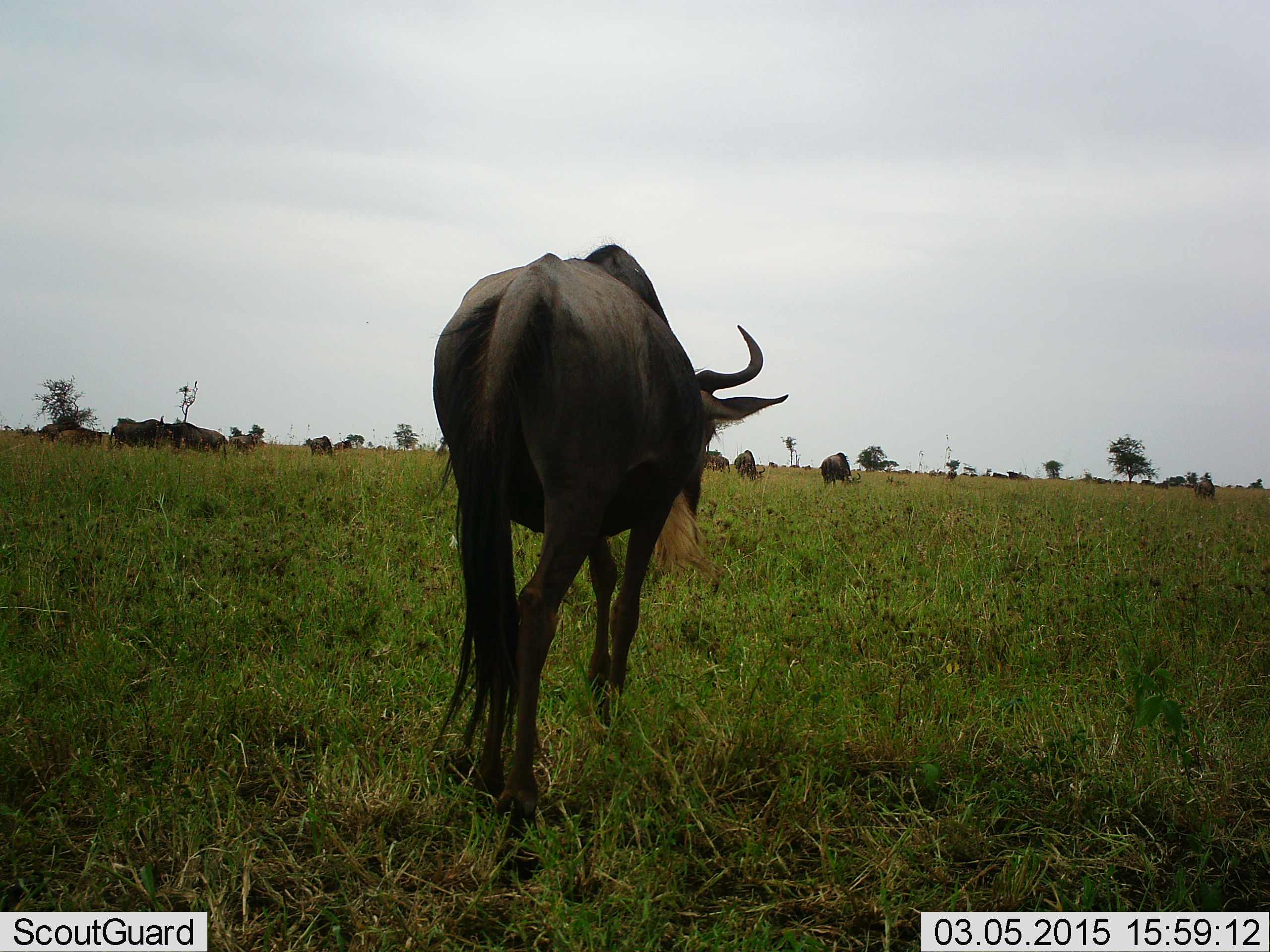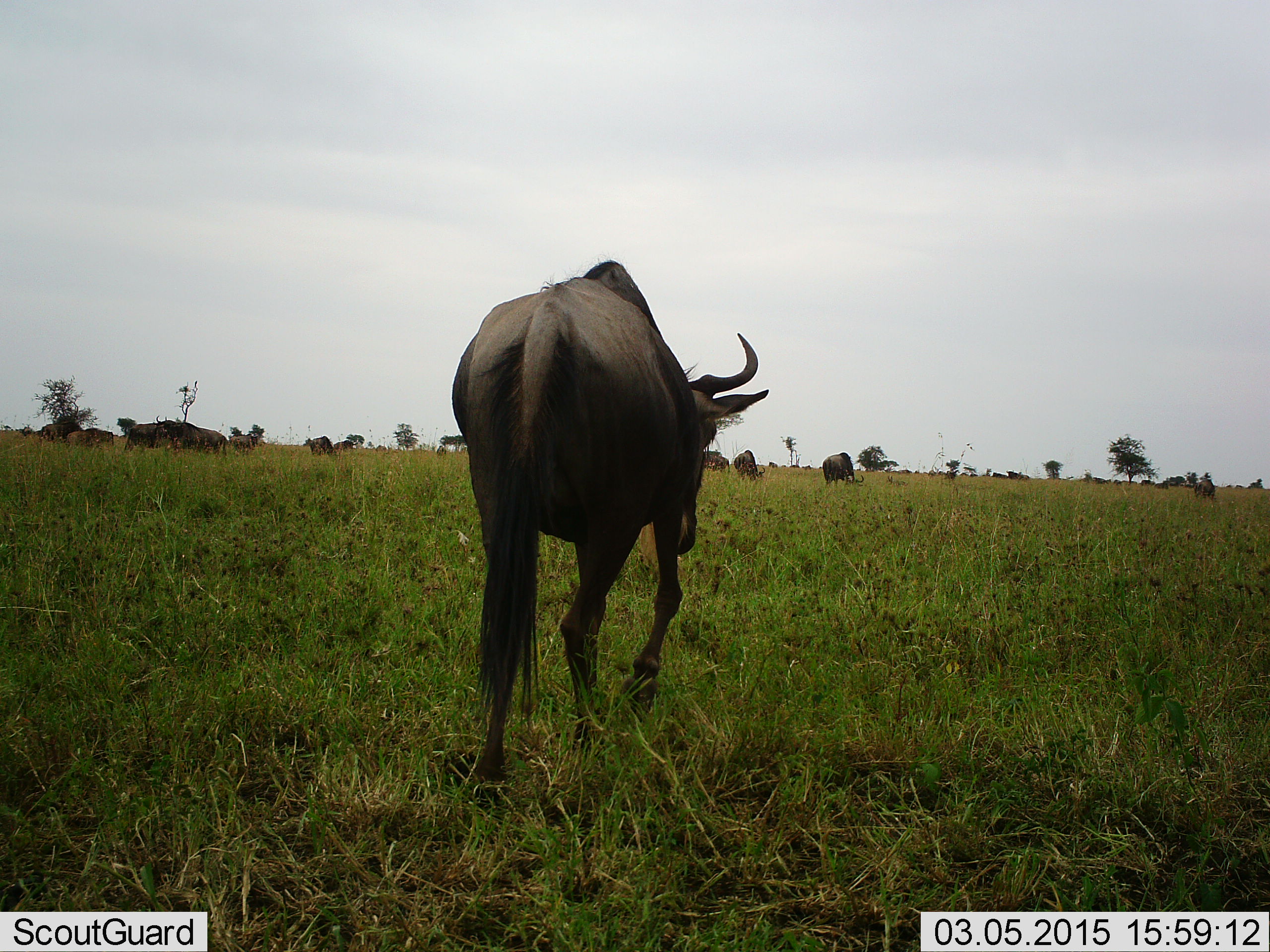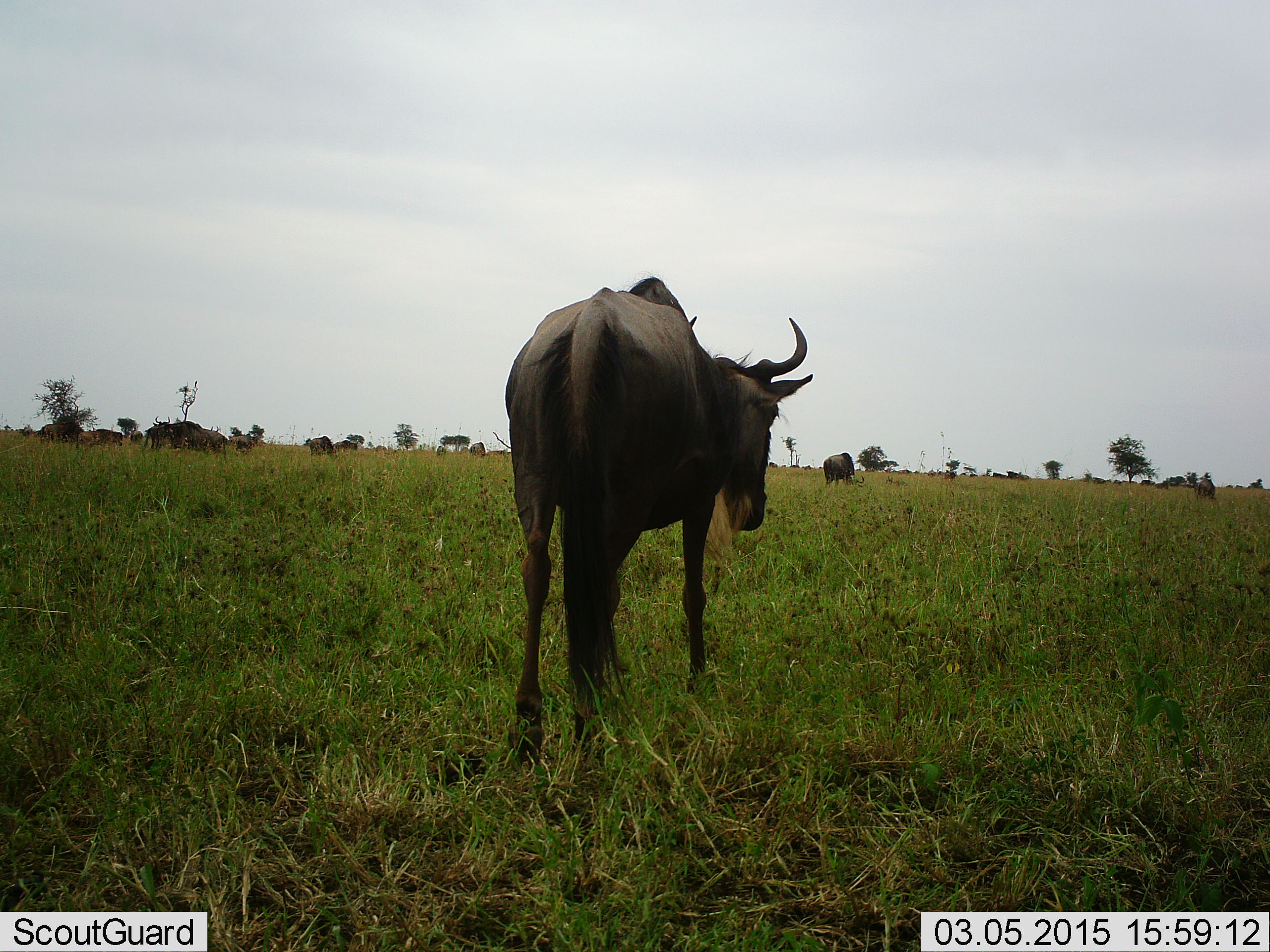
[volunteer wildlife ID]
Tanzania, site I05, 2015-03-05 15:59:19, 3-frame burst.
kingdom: Animalia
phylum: Chordata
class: Mammalia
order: Artiodactyla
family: Bovidae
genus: Connochaetes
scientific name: Connochaetes taurinus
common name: blue wildebeest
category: wildebeest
Wildebeest (blue wildebeest) (Connochaetes taurinus), count 11-50. Behavior (volunteer vote fractions): standing 30%, resting 0%, moving 100%, interacting 0%. Young present (vote fraction): 10%. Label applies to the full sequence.